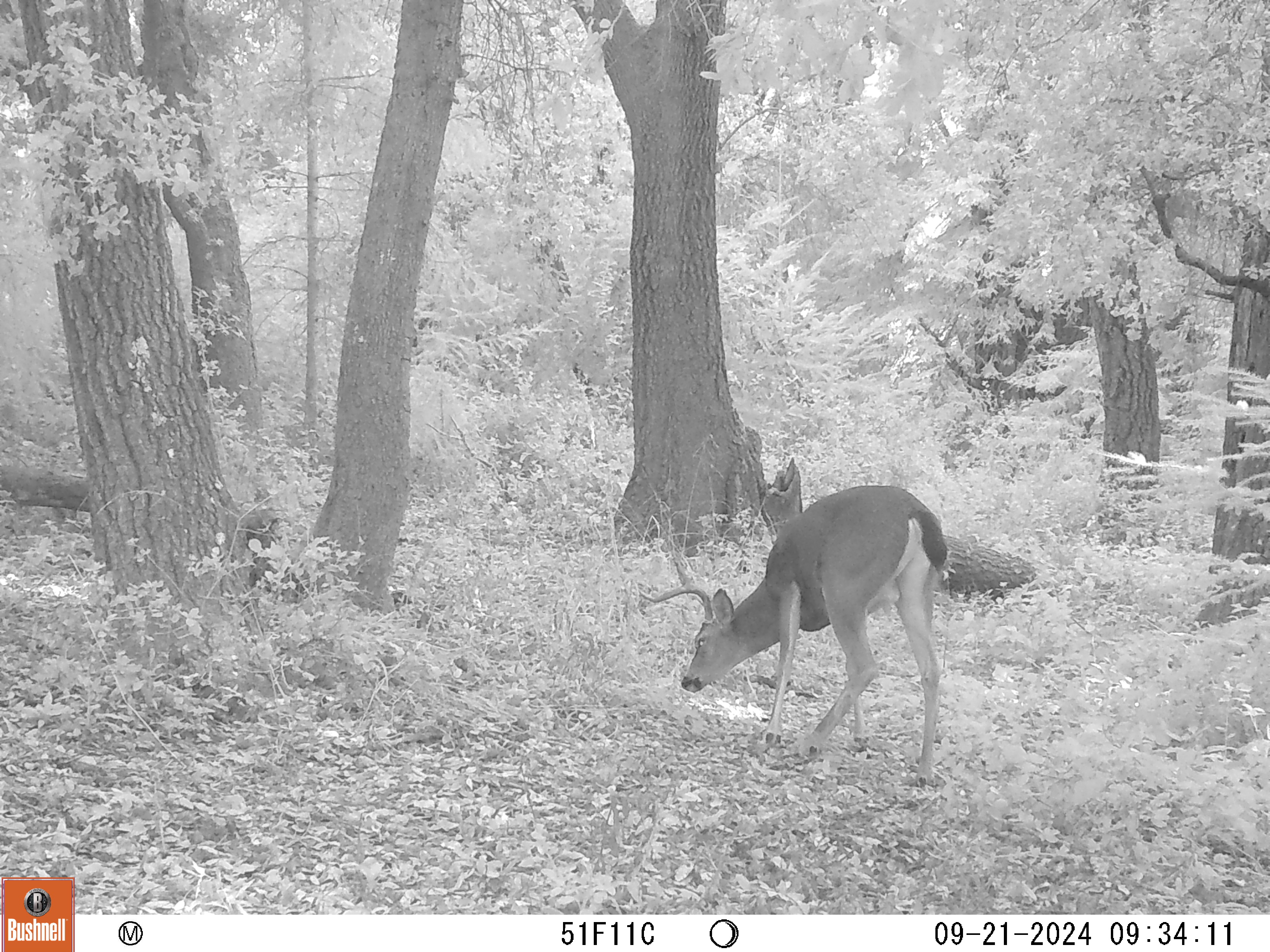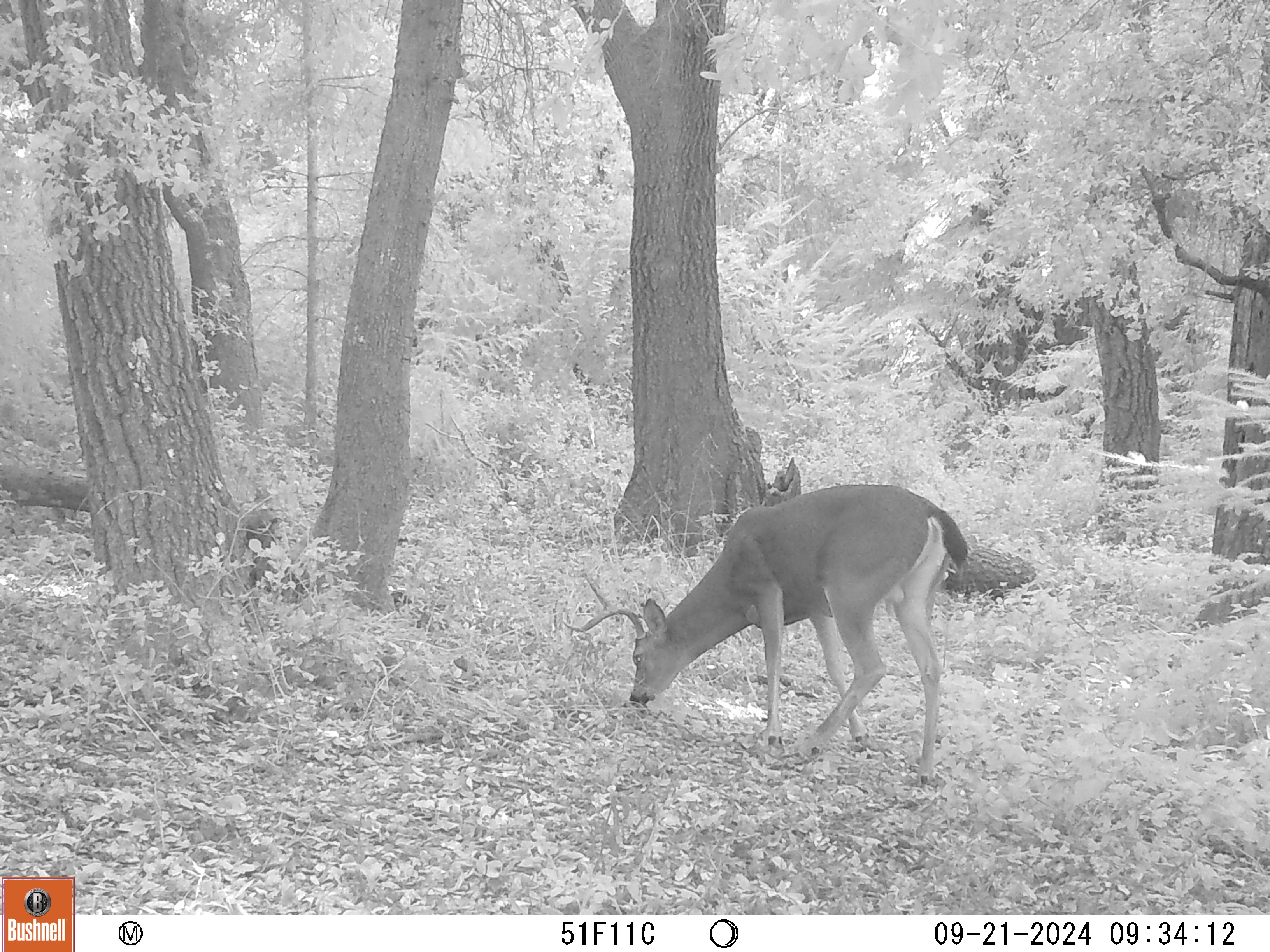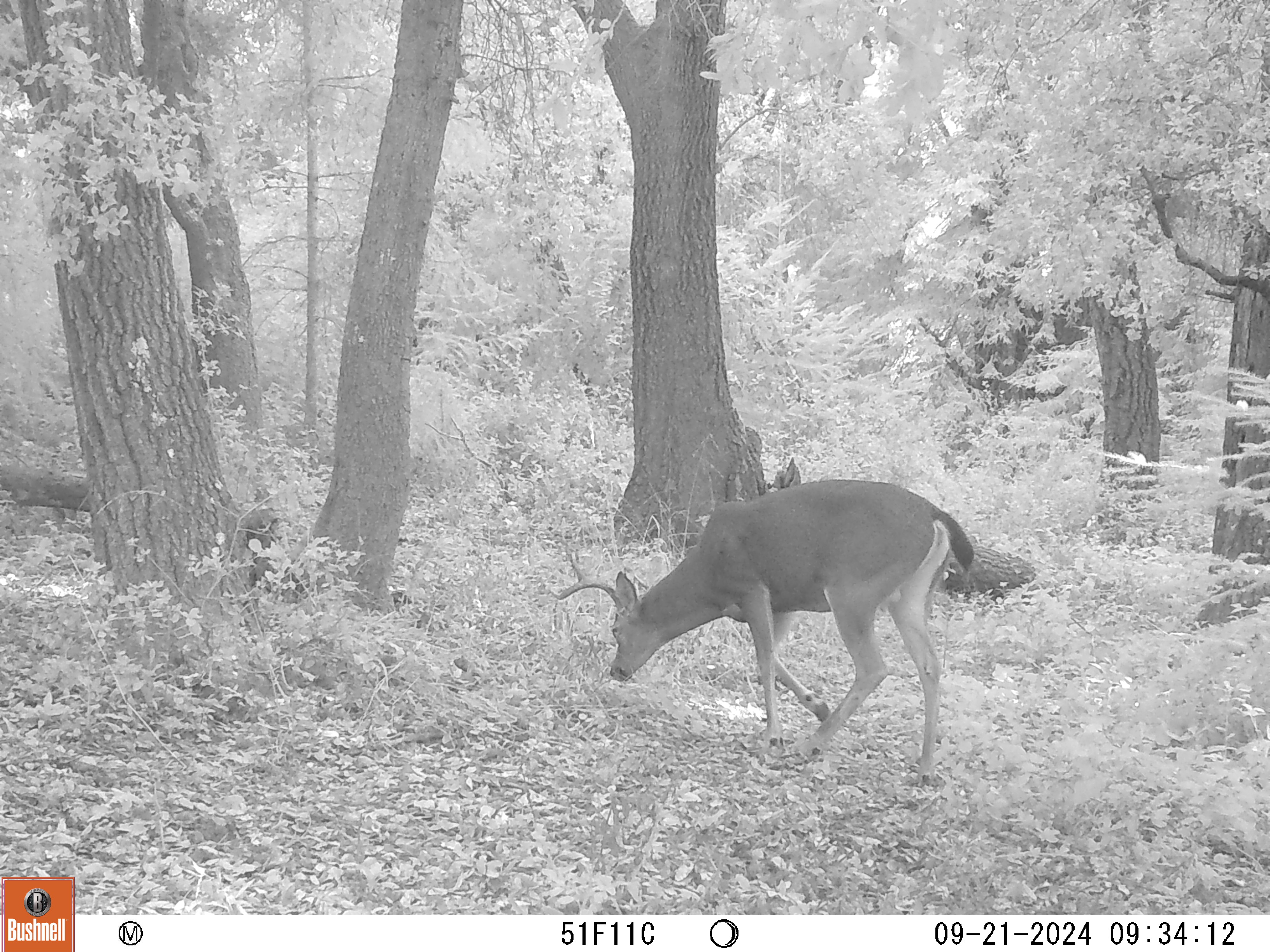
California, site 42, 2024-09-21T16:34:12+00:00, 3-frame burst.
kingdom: Animalia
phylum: Chordata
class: Mammalia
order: Artiodactyla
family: Cervidae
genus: Odocoileus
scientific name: Odocoileus hemionus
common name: mule deer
Mule deer (Odocoileus hemionus).